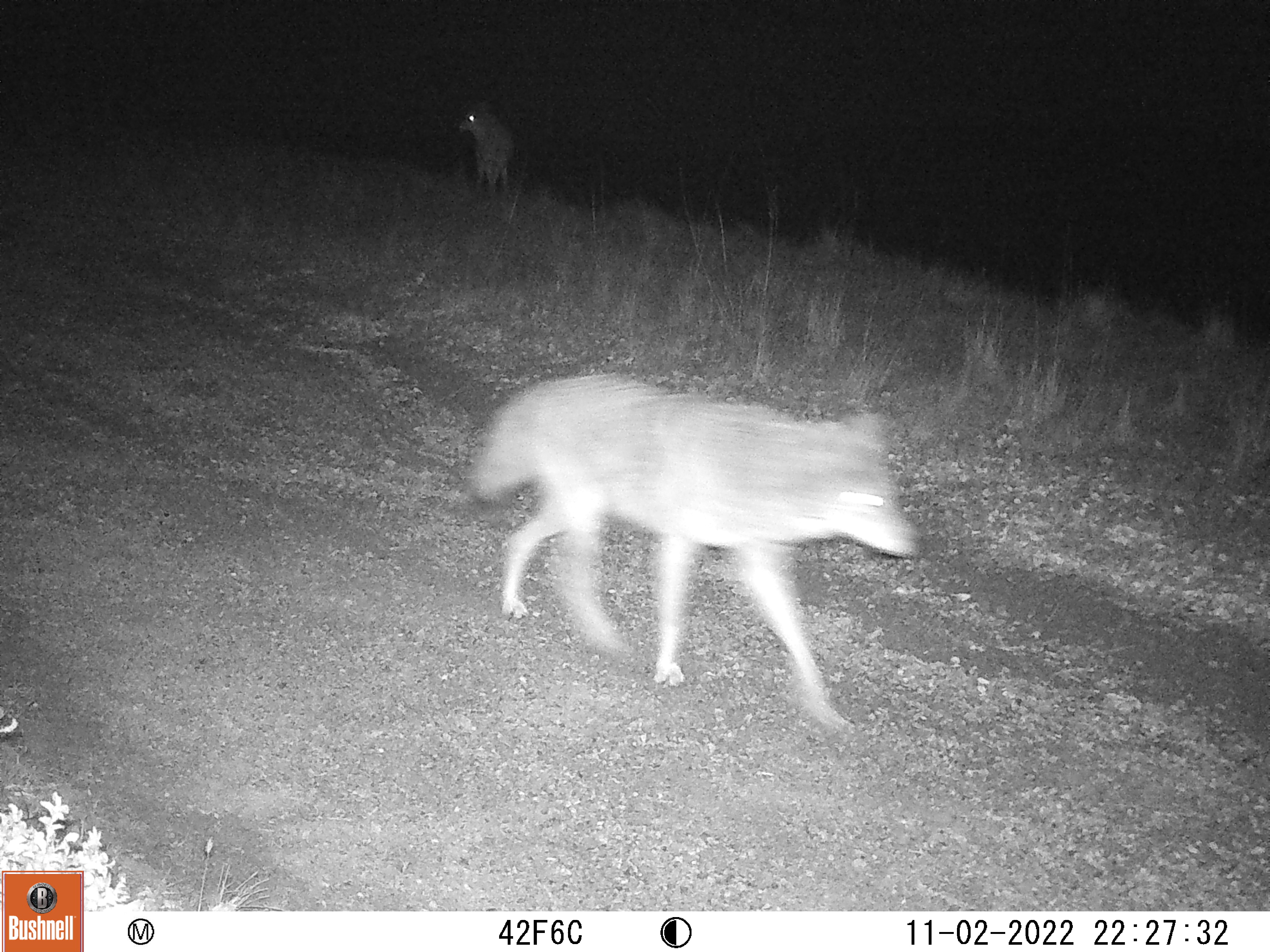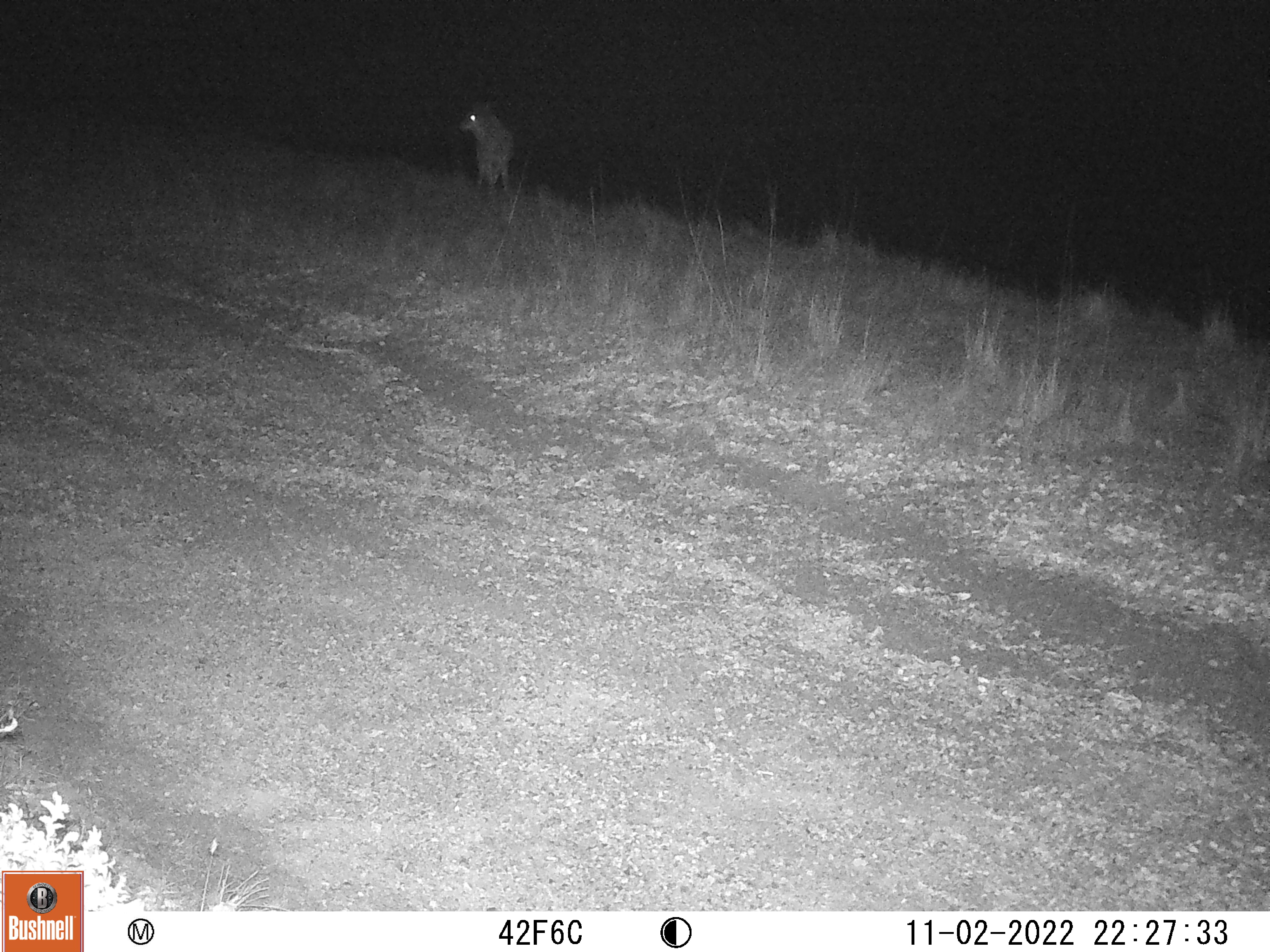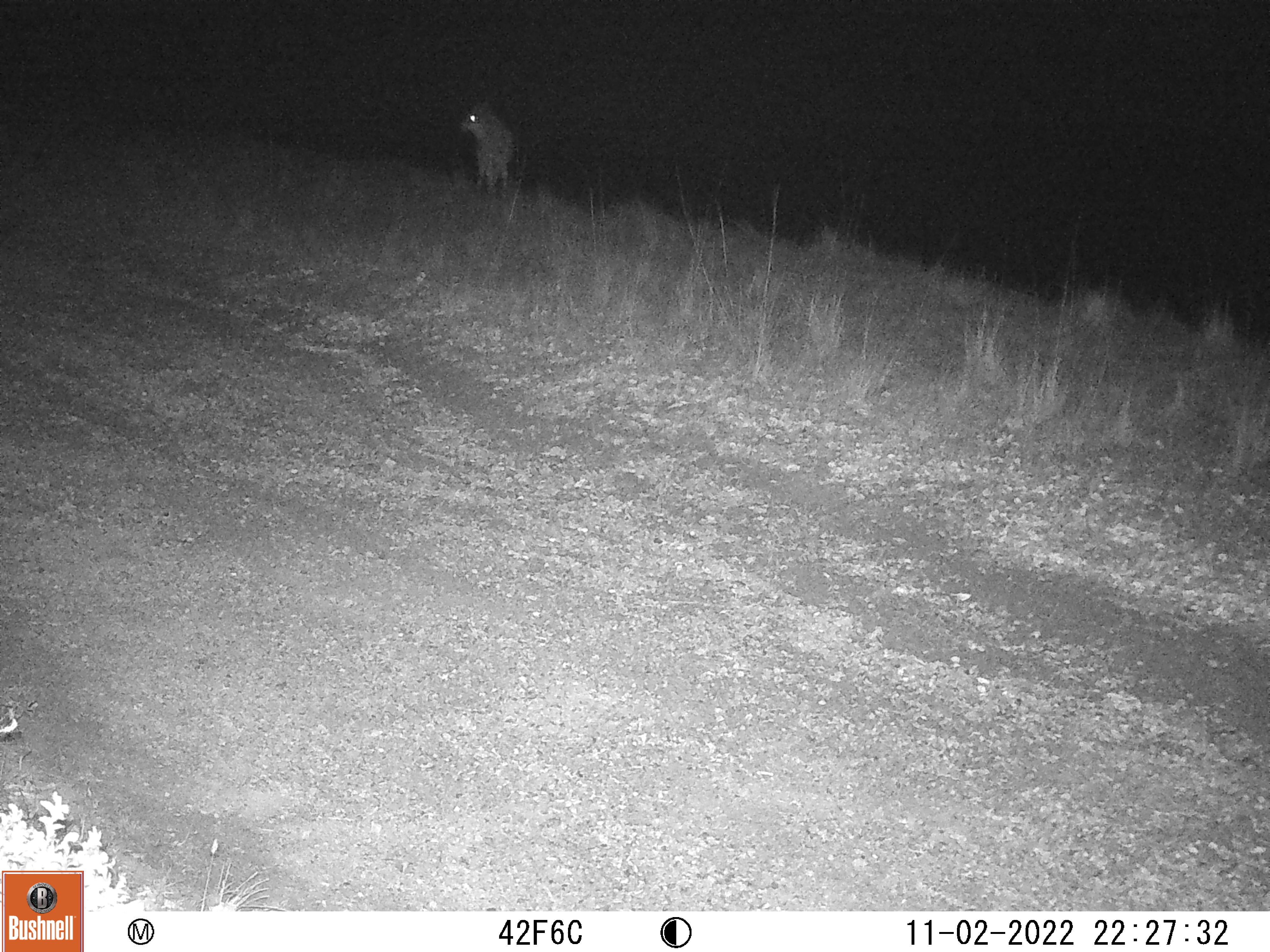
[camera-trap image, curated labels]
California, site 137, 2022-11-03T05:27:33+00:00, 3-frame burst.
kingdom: Animalia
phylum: Chordata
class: Mammalia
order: Carnivora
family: Canidae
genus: Canis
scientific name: Canis latrans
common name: coyote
Coyote (Canis latrans).